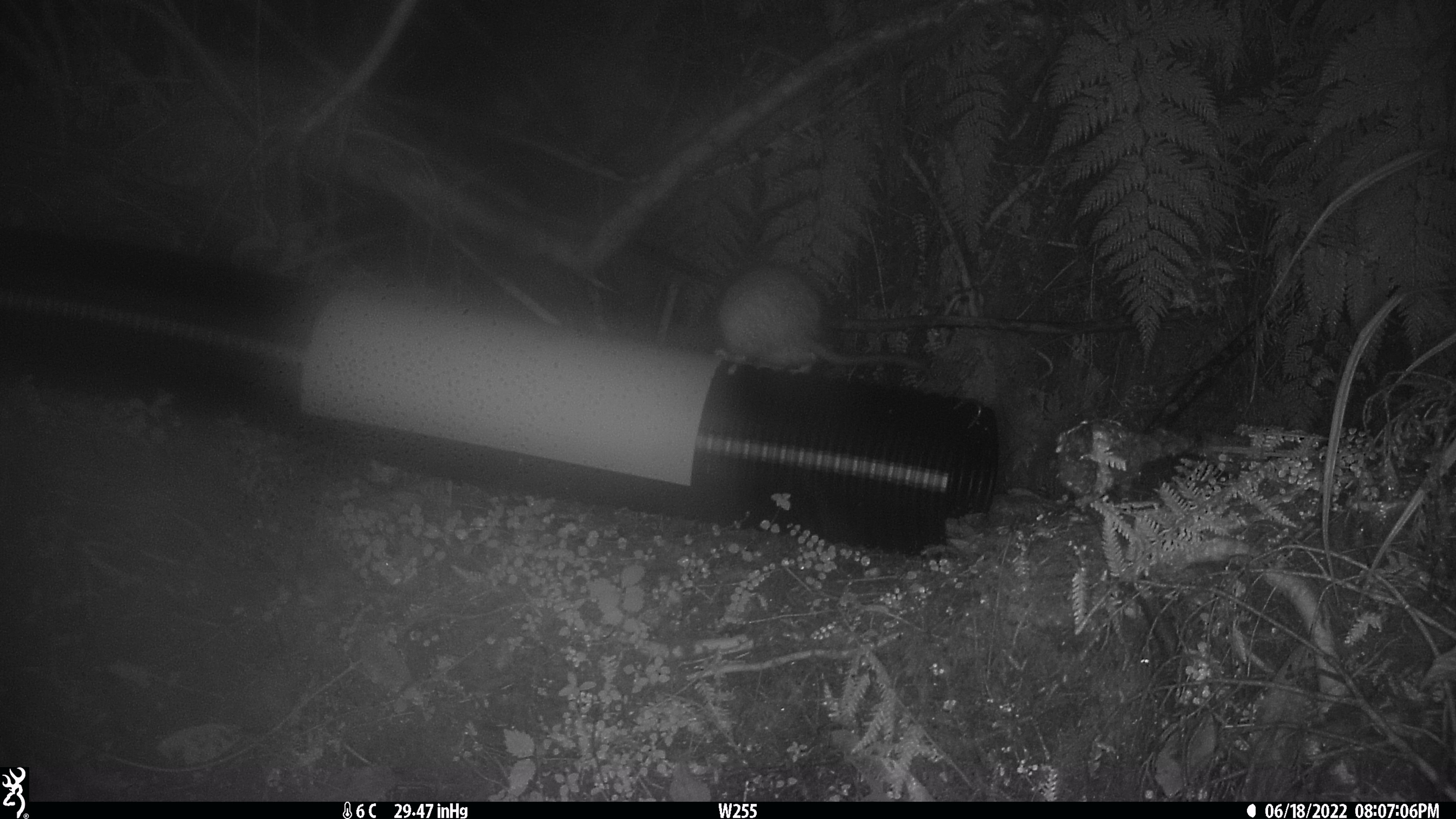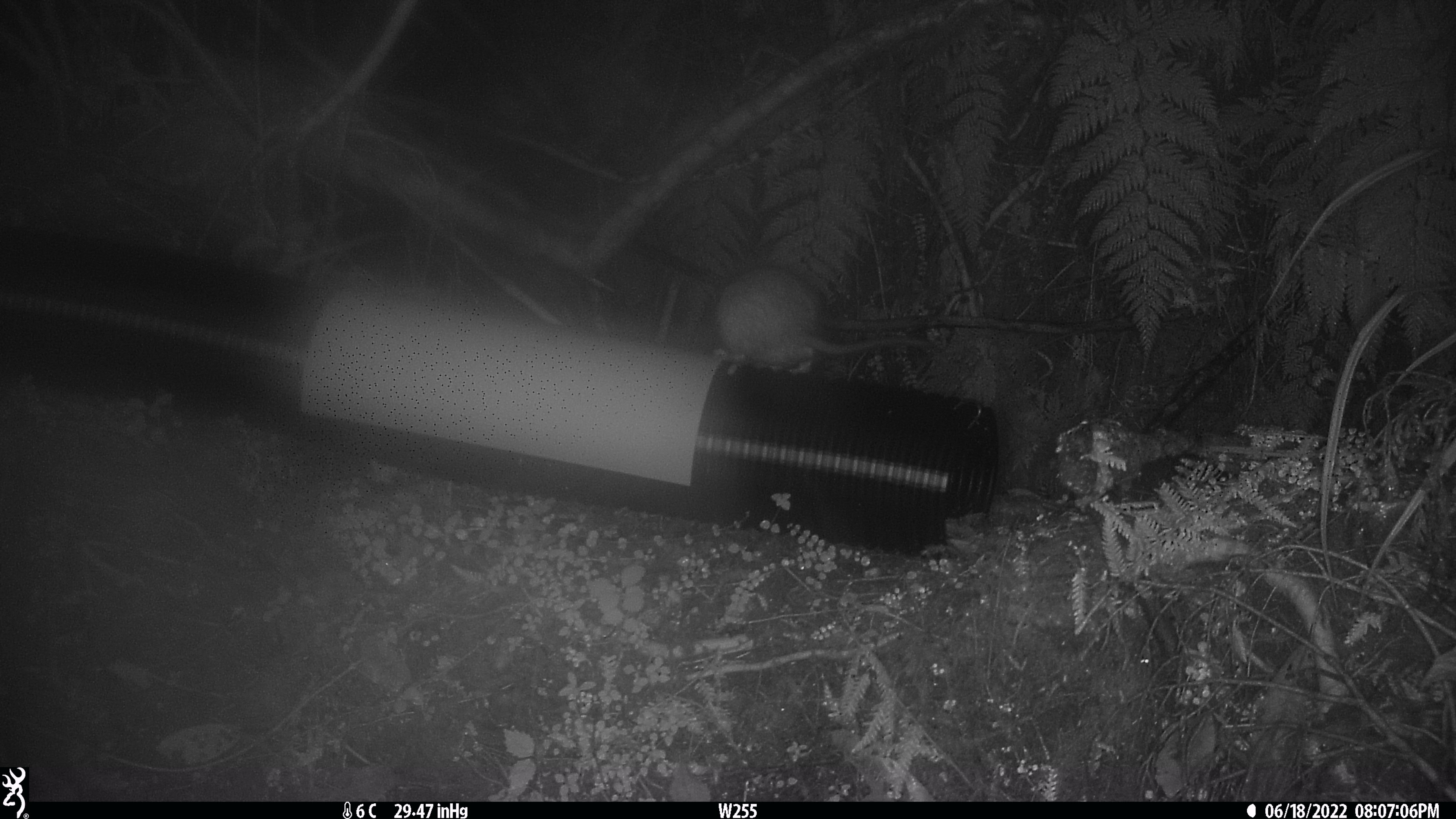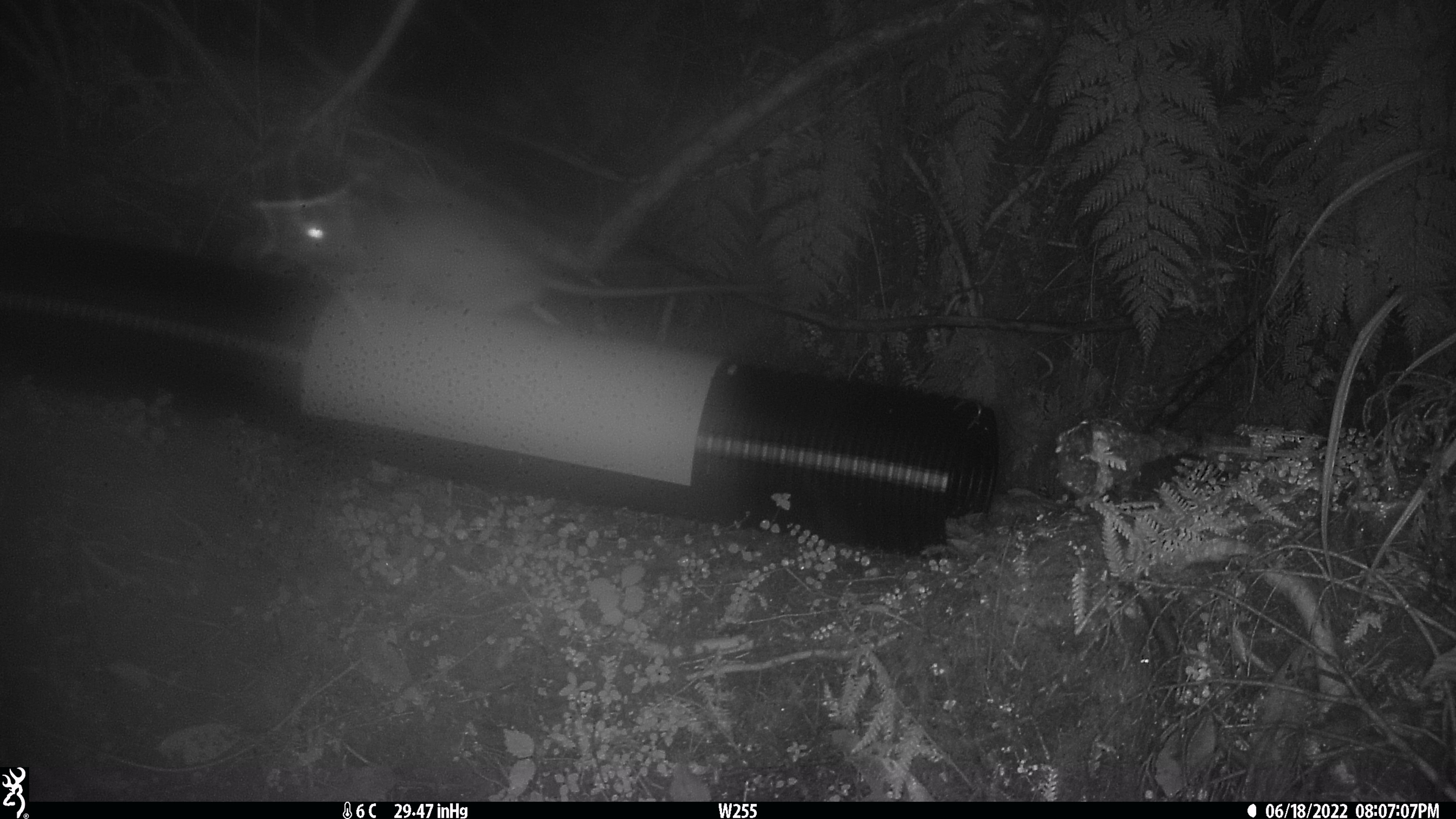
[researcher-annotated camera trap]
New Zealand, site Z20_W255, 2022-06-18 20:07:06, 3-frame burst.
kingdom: Animalia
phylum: Chordata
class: Mammalia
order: Rodentia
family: Muridae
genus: Rattus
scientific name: Rattus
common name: rat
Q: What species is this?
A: Rat (Rattus).